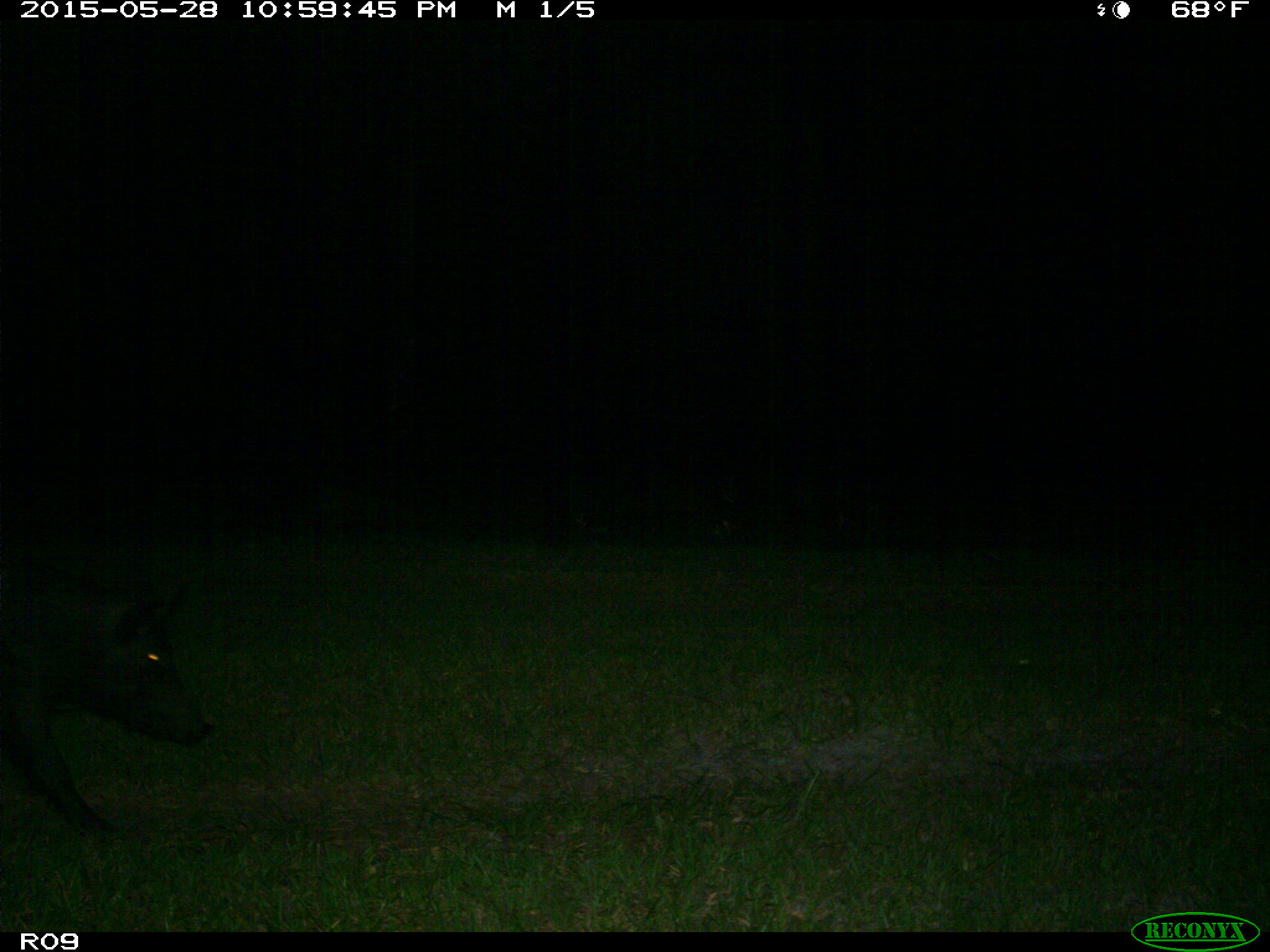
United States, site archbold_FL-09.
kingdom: Animalia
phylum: Chordata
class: Mammalia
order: Artiodactyla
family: Suidae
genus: Sus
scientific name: Sus scrofa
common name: wild boar